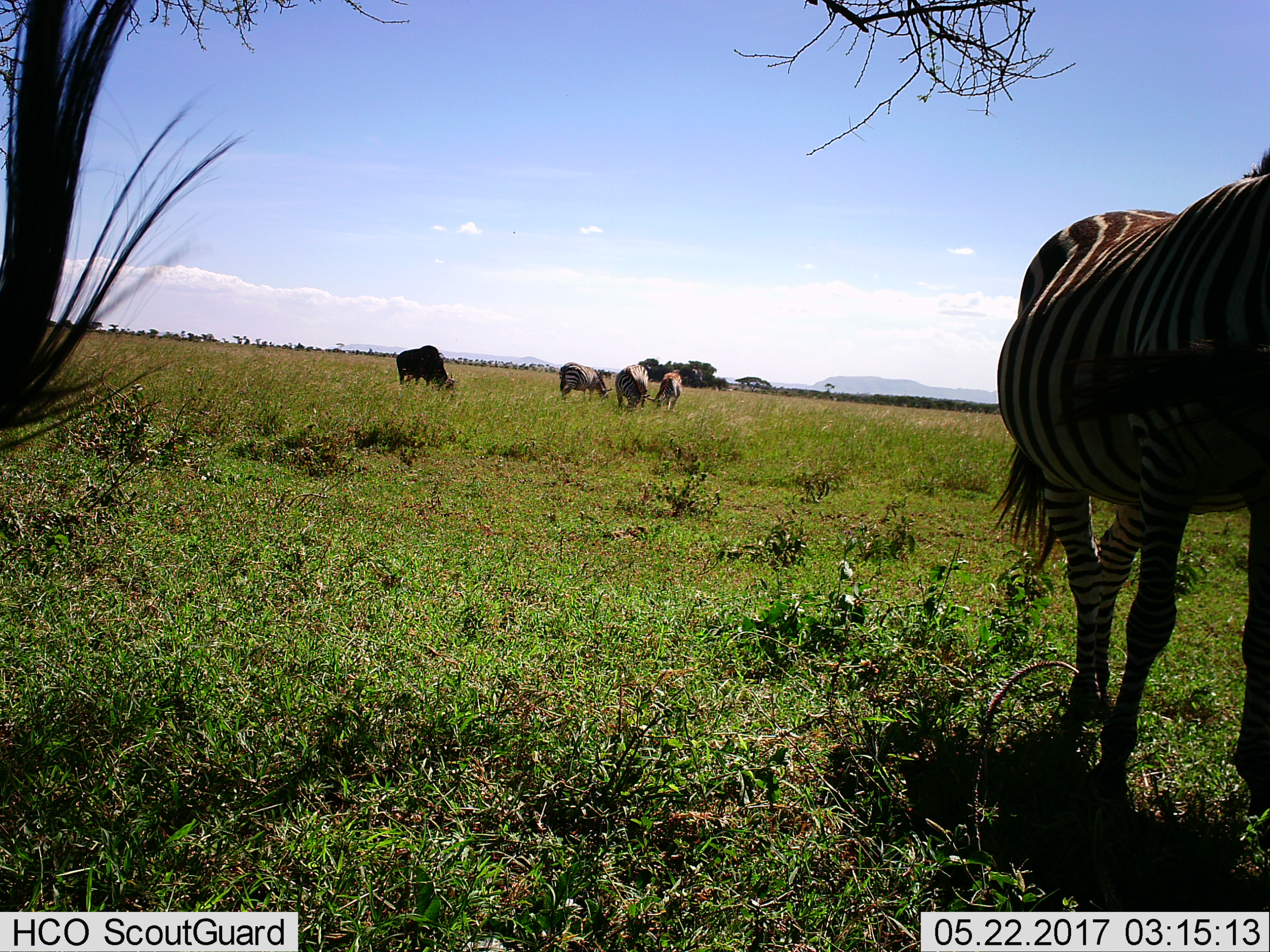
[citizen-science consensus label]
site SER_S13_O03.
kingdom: Animalia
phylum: Chordata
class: Mammalia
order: Artiodactyla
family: Bovidae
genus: Connochaetes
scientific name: Connochaetes taurinus taurinus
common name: blue wildebeest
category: wildebeestblue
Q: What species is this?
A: Wildebeestblue (blue wildebeest) (Connochaetes taurinus taurinus).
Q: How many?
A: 1.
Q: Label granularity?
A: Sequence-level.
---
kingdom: Animalia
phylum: Chordata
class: Mammalia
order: Perissodactyla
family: Equidae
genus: Equus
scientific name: Equus quagga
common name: plains zebra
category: zebraplains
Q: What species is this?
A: Zebraplains (plains zebra) (Equus quagga).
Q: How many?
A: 4.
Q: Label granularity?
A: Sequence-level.